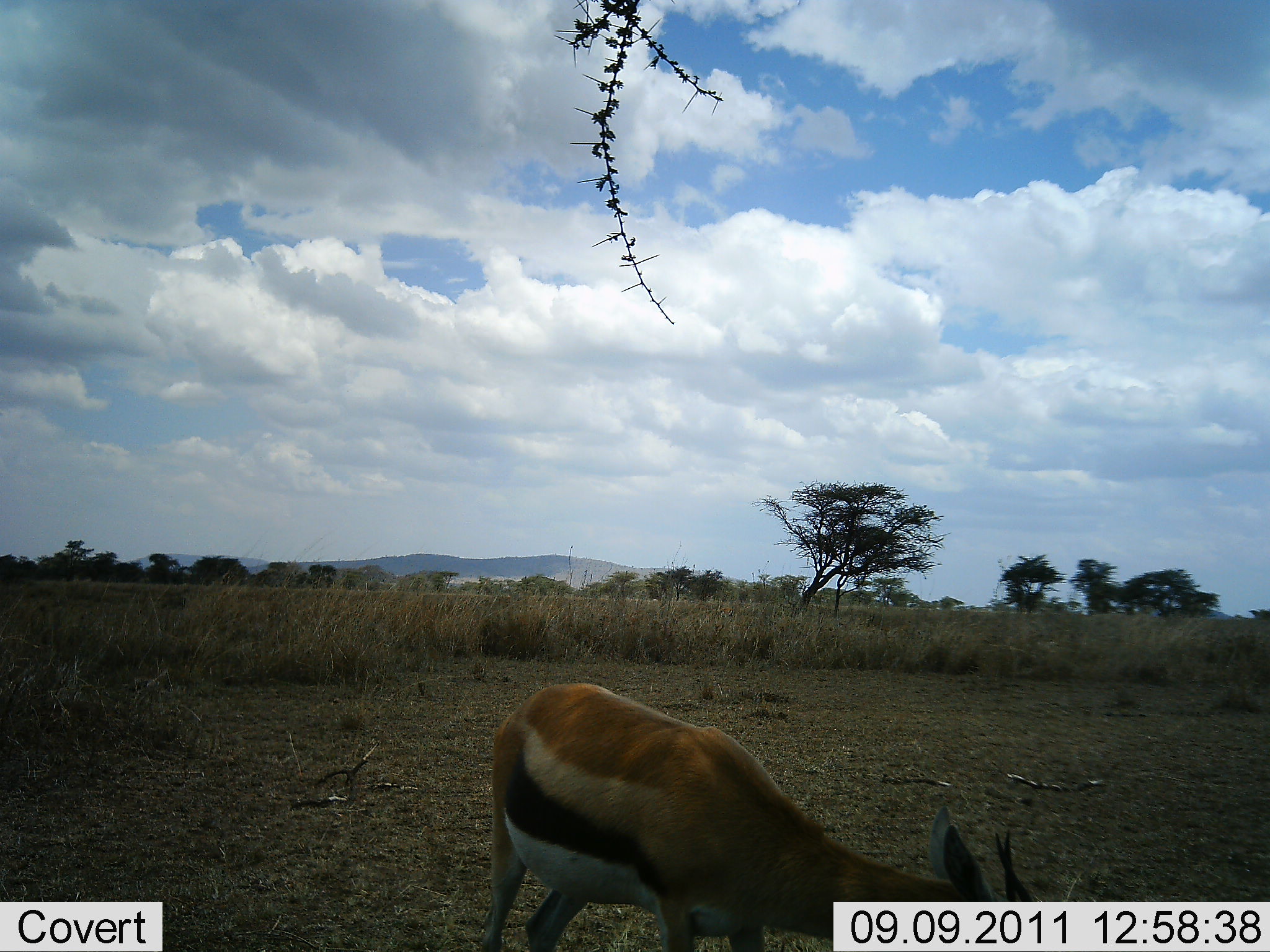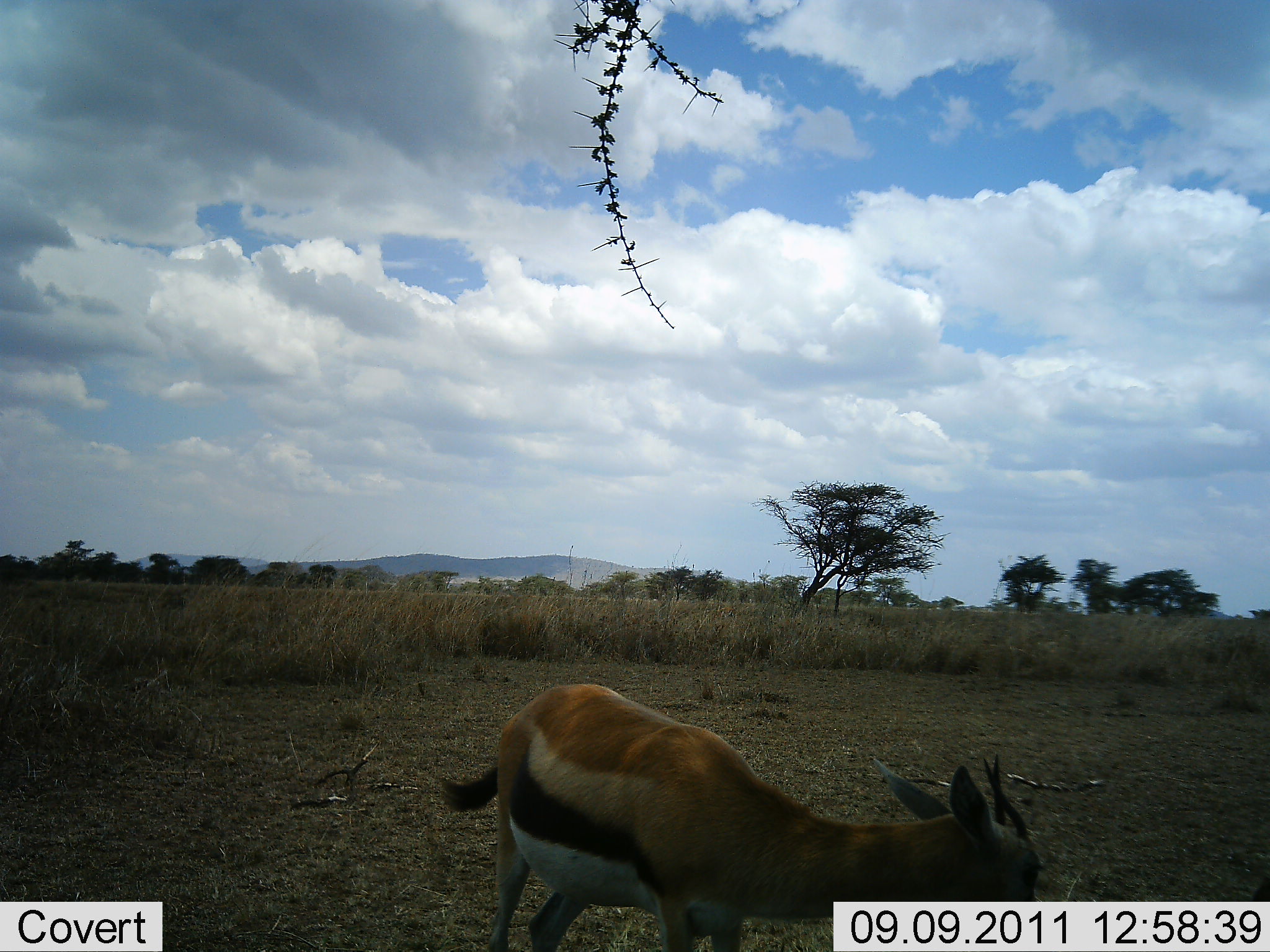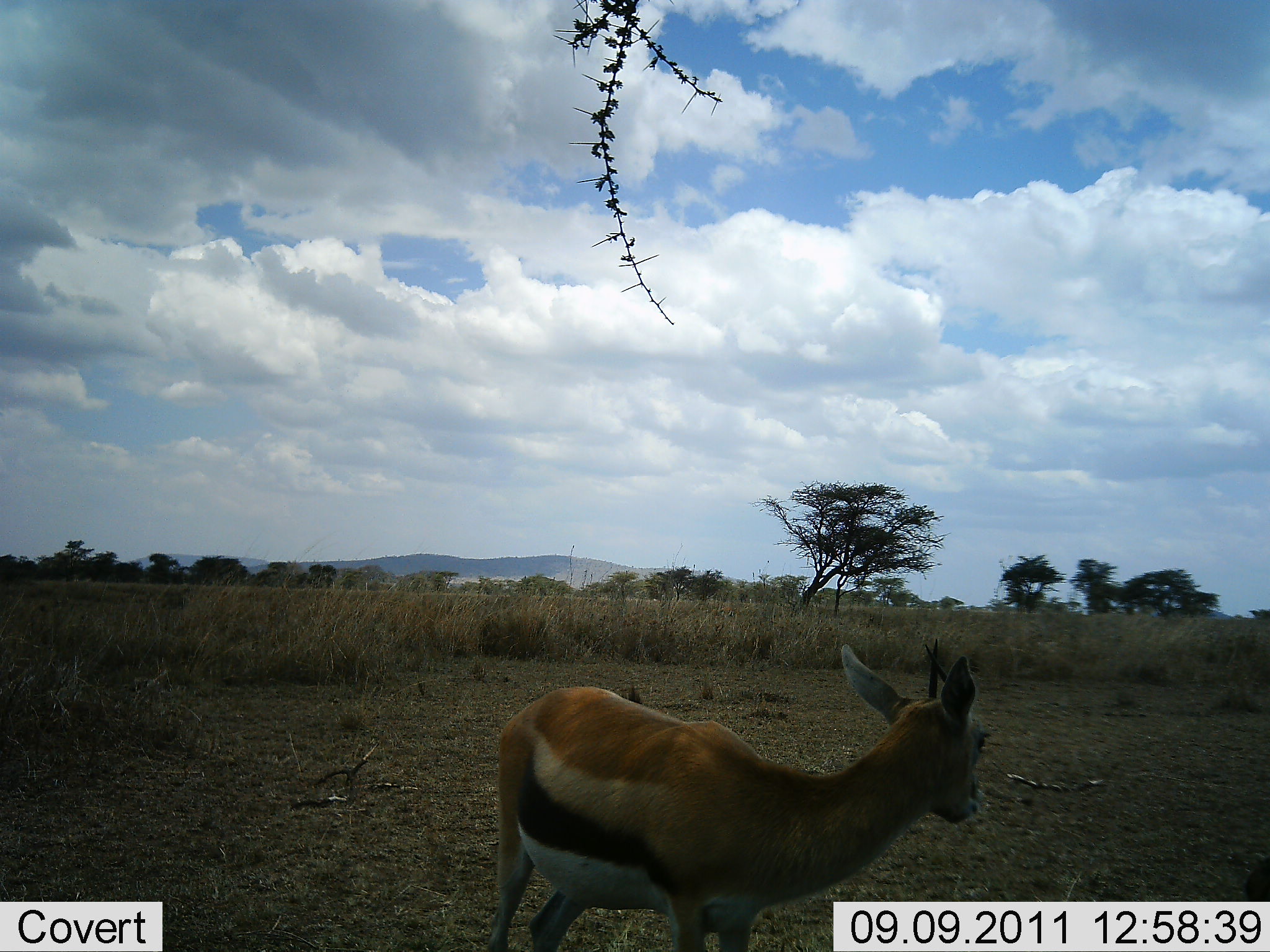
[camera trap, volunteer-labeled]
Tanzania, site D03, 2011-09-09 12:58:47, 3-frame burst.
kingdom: Animalia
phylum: Chordata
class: Mammalia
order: Artiodactyla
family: Bovidae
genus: Eudorcas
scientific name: Eudorcas thomsonii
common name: thomson's gazelle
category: gazellethomsons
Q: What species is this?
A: Gazellethomsons (thomson's gazelle) (Eudorcas thomsonii).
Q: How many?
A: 1.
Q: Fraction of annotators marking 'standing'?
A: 69%.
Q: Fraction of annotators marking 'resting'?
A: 0%.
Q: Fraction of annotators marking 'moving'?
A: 15%.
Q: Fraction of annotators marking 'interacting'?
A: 0%.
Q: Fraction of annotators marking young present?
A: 0%.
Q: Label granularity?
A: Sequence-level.